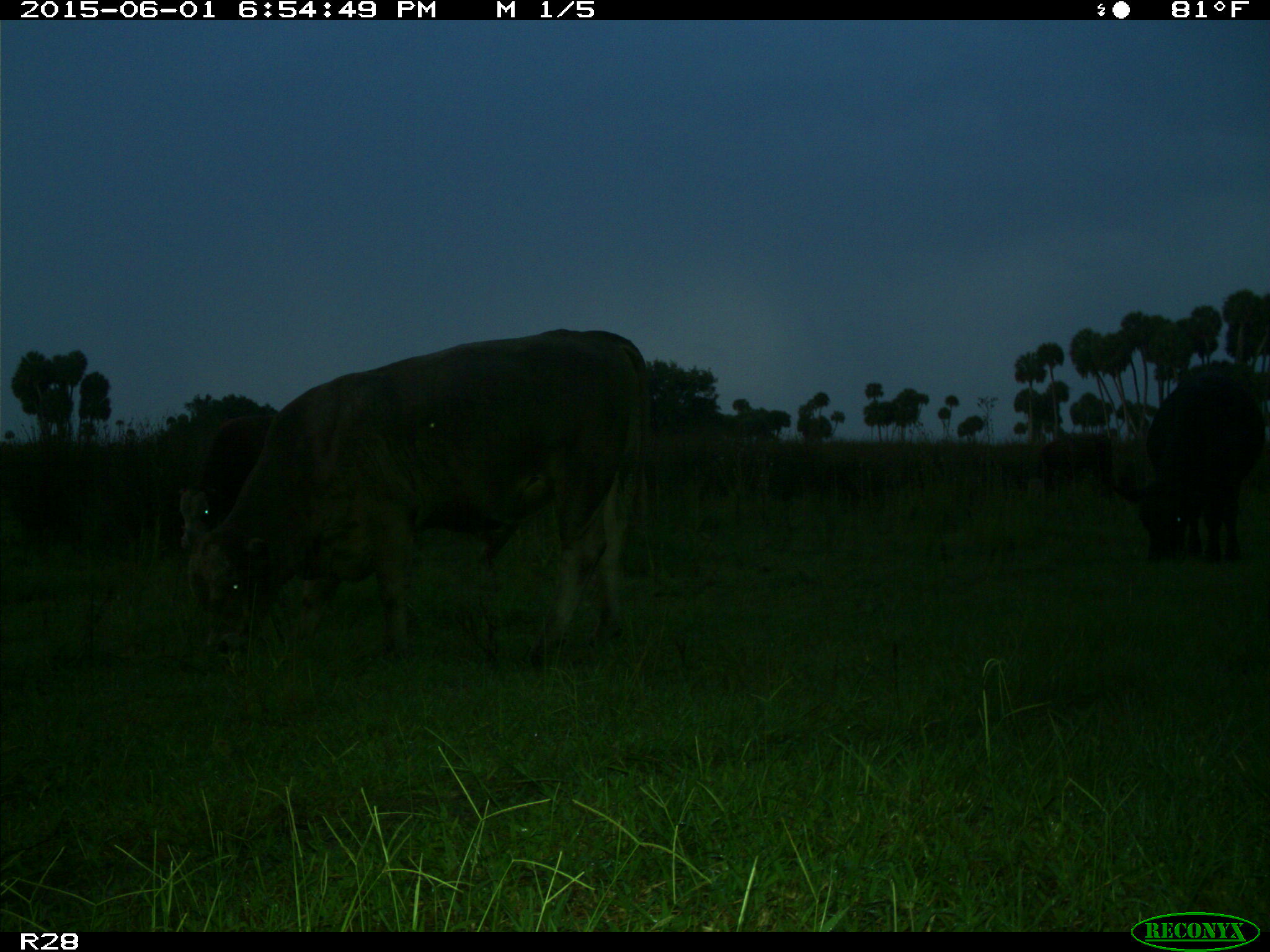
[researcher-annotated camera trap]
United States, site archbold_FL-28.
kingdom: Animalia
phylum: Chordata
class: Mammalia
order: Artiodactyla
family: Bovidae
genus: Bos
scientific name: Bos taurus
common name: domestic cow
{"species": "Bos taurus (domestic cow)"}